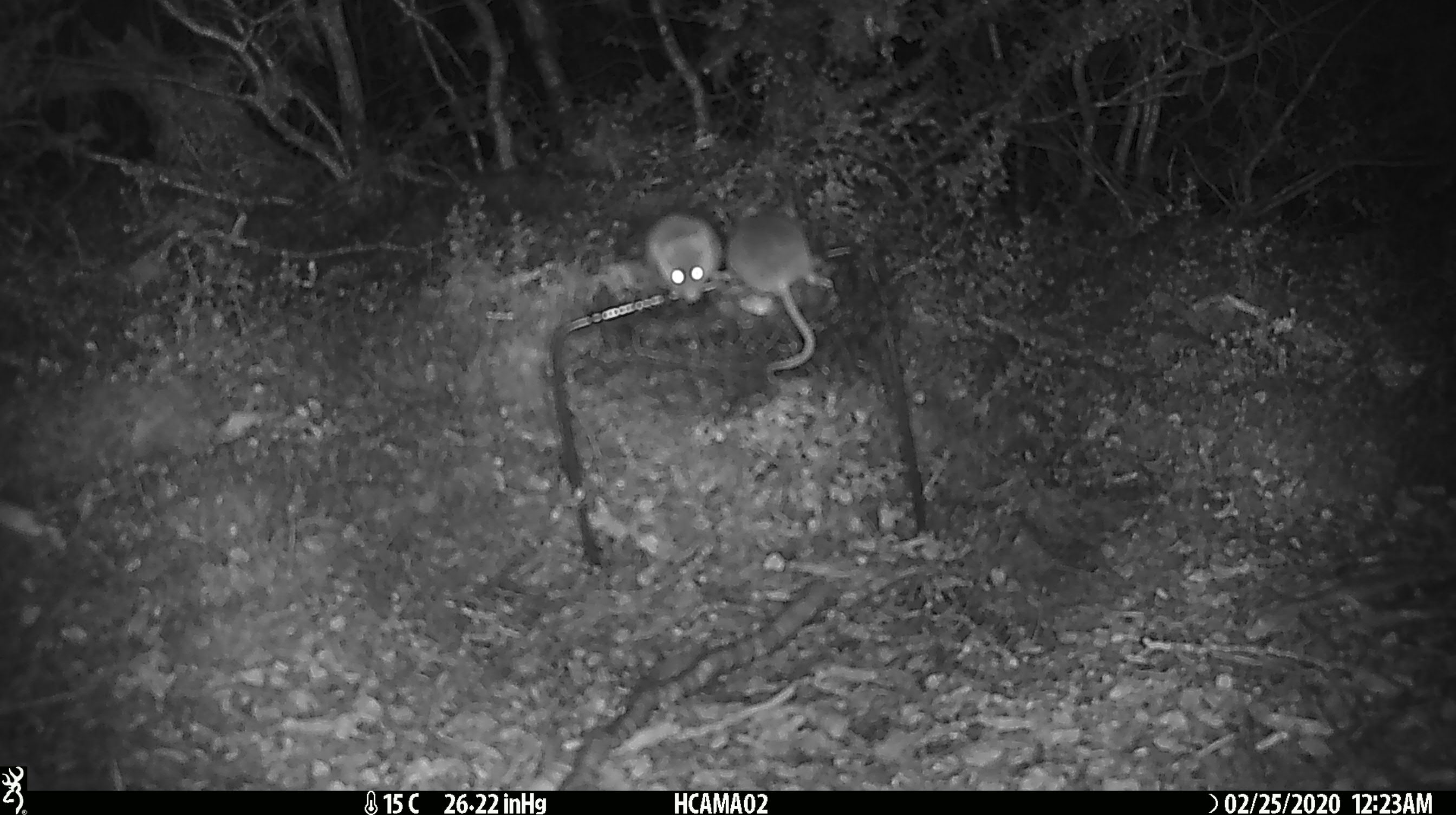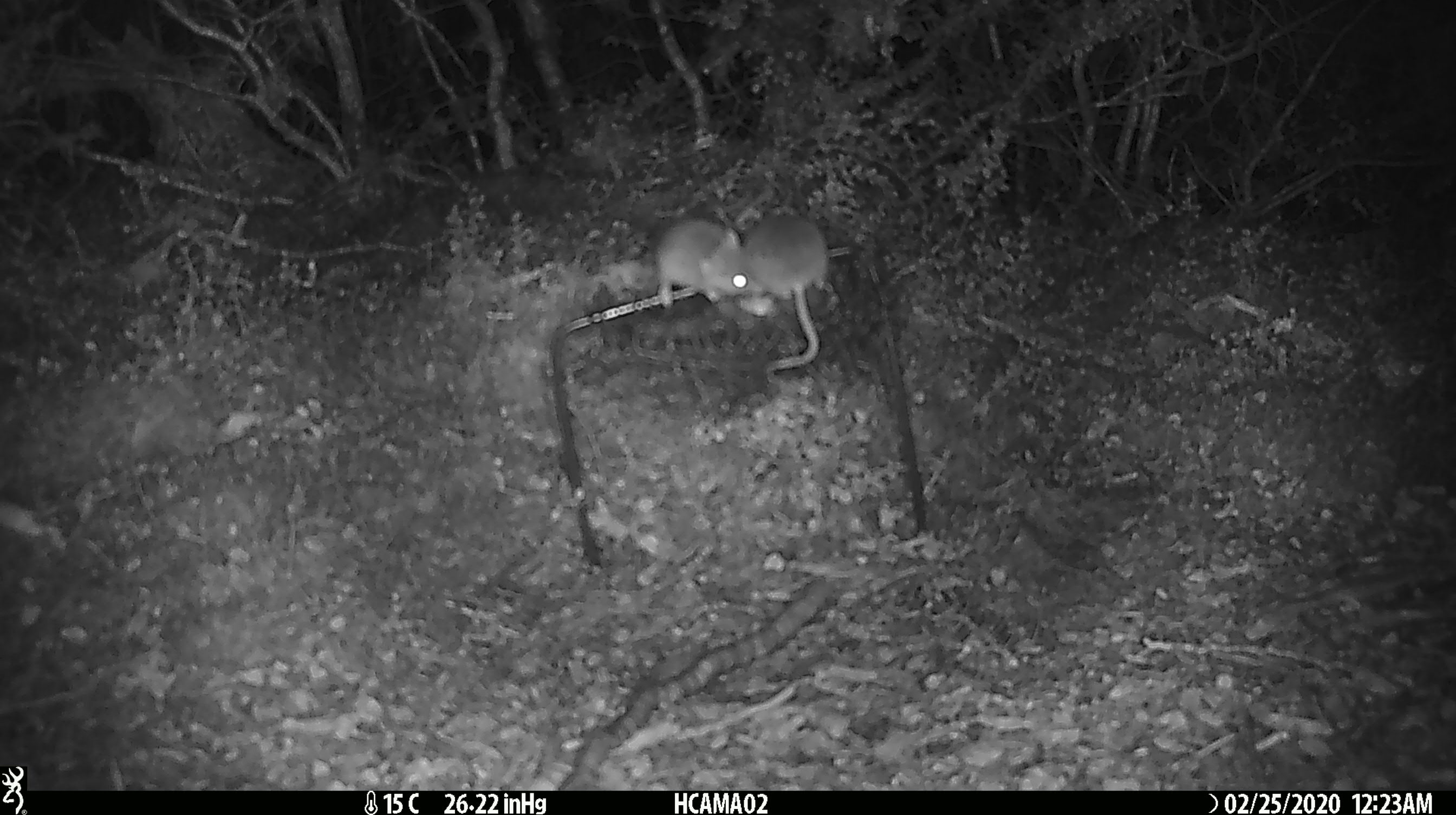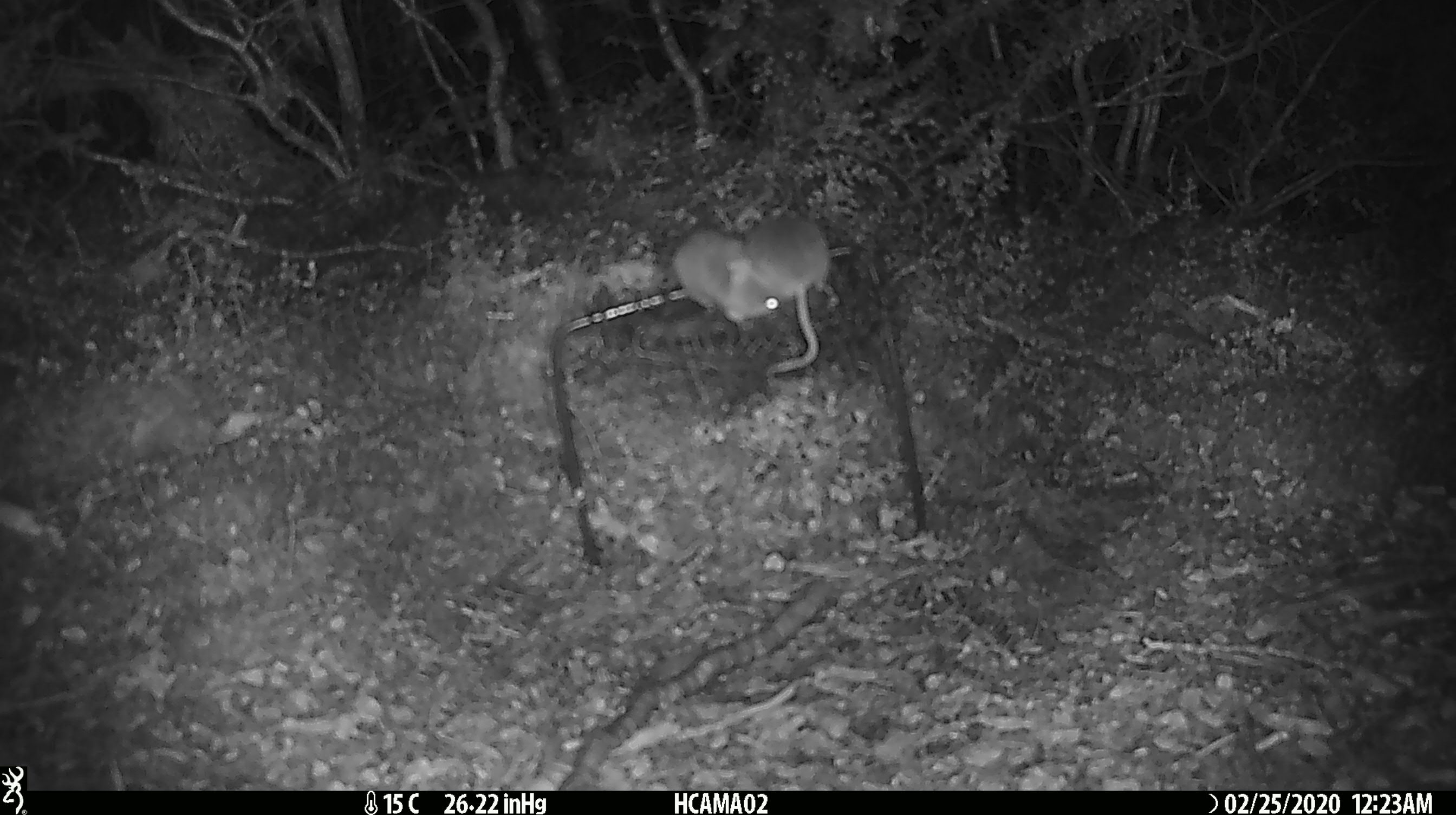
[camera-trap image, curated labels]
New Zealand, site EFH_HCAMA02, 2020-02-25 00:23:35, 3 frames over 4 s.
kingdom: Animalia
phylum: Chordata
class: Mammalia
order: Rodentia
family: Muridae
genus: Mus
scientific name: Mus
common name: mouse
Mouse (Mus).